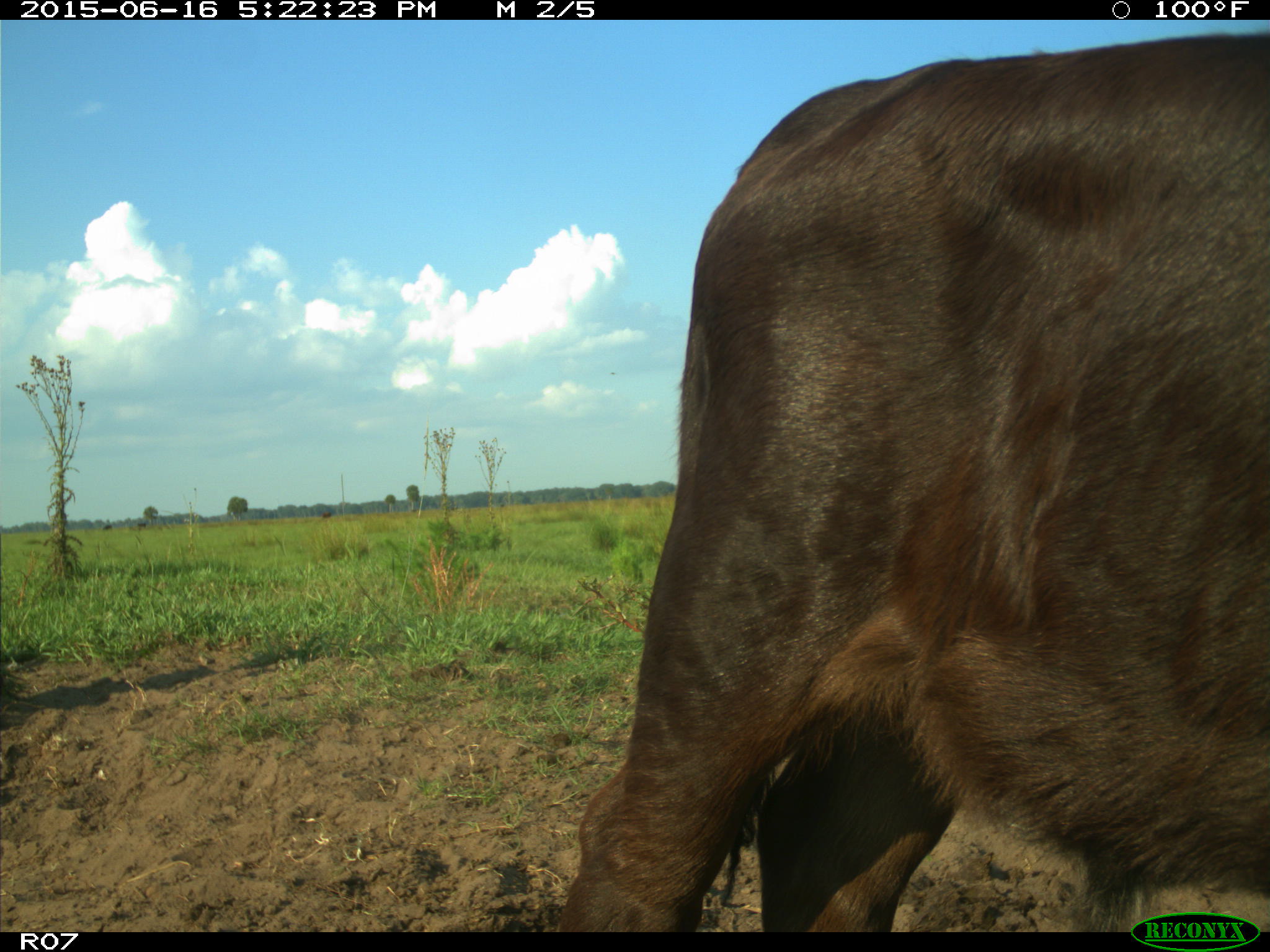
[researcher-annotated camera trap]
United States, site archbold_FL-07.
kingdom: Animalia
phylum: Chordata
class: Mammalia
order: Artiodactyla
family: Bovidae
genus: Bos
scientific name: Bos taurus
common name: domestic cow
Bos taurus (domestic cow).